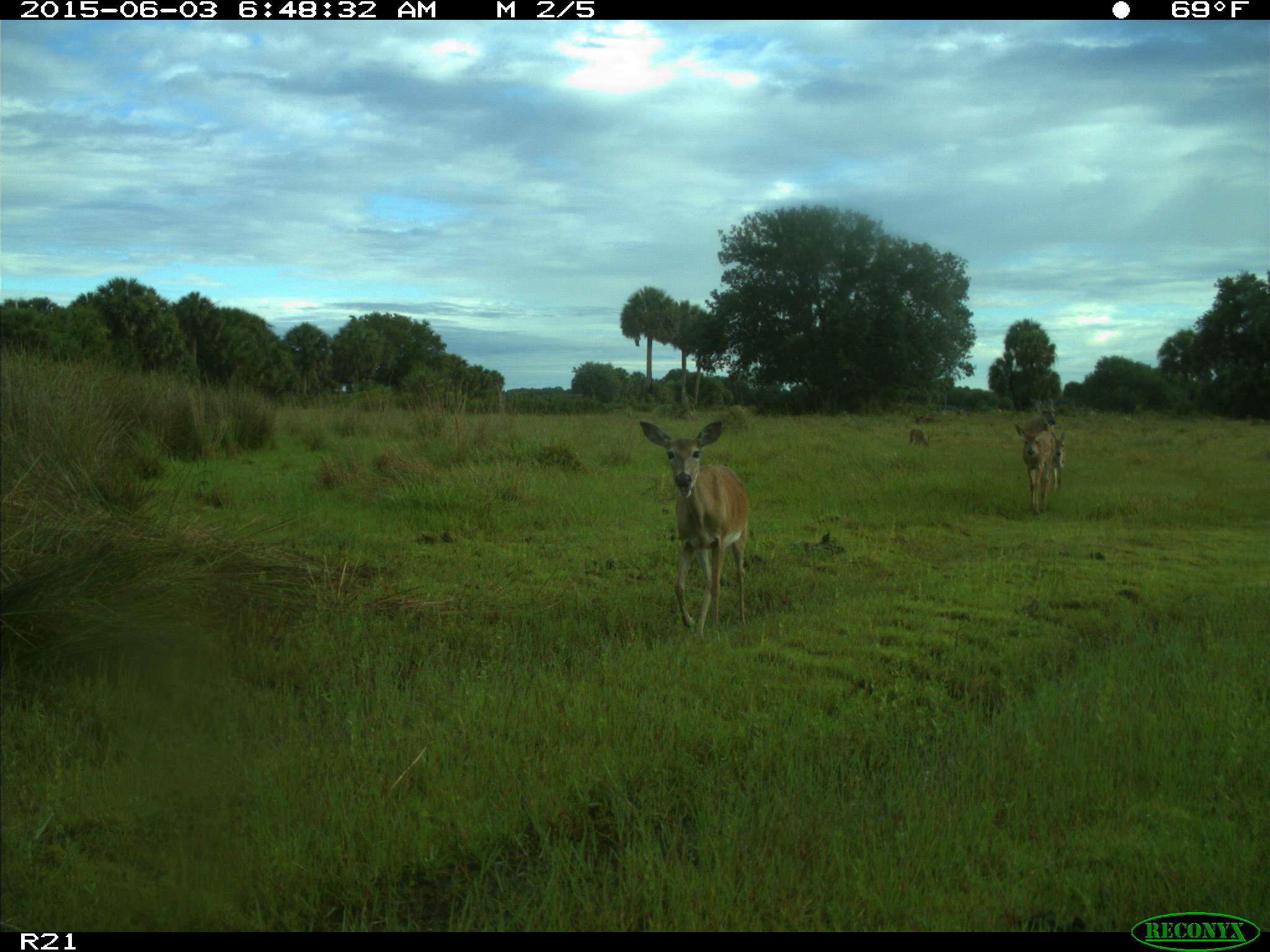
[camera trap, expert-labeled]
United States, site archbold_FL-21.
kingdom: Animalia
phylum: Chordata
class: Mammalia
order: Artiodactyla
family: Cervidae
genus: Odocoileus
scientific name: Odocoileus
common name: deer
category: unidentified deer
Unidentified deer (deer) (Odocoileus).